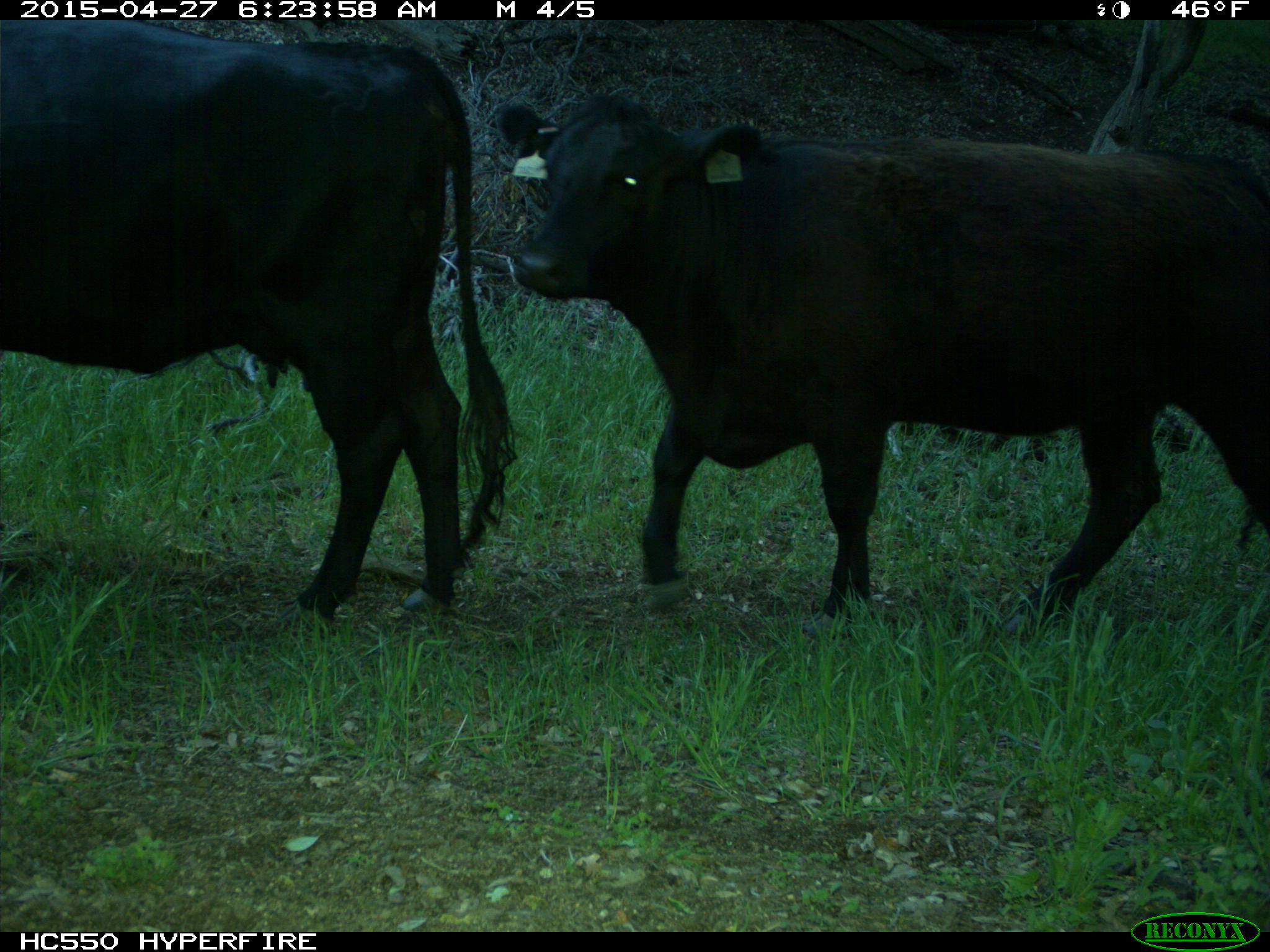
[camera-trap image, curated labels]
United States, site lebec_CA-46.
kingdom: Animalia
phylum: Chordata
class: Mammalia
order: Artiodactyla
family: Bovidae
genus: Bos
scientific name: Bos taurus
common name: domestic cow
Bos taurus (domestic cow).